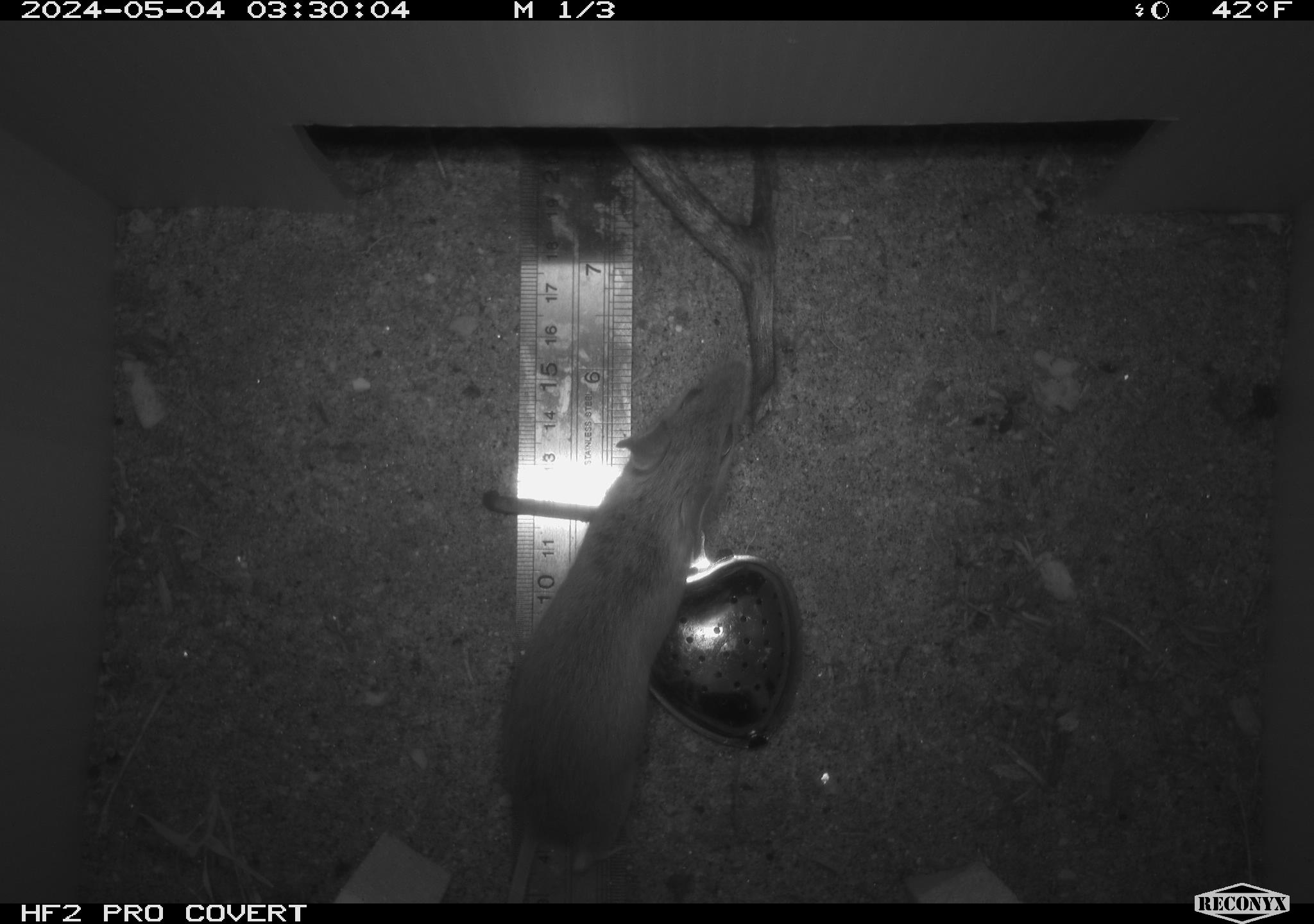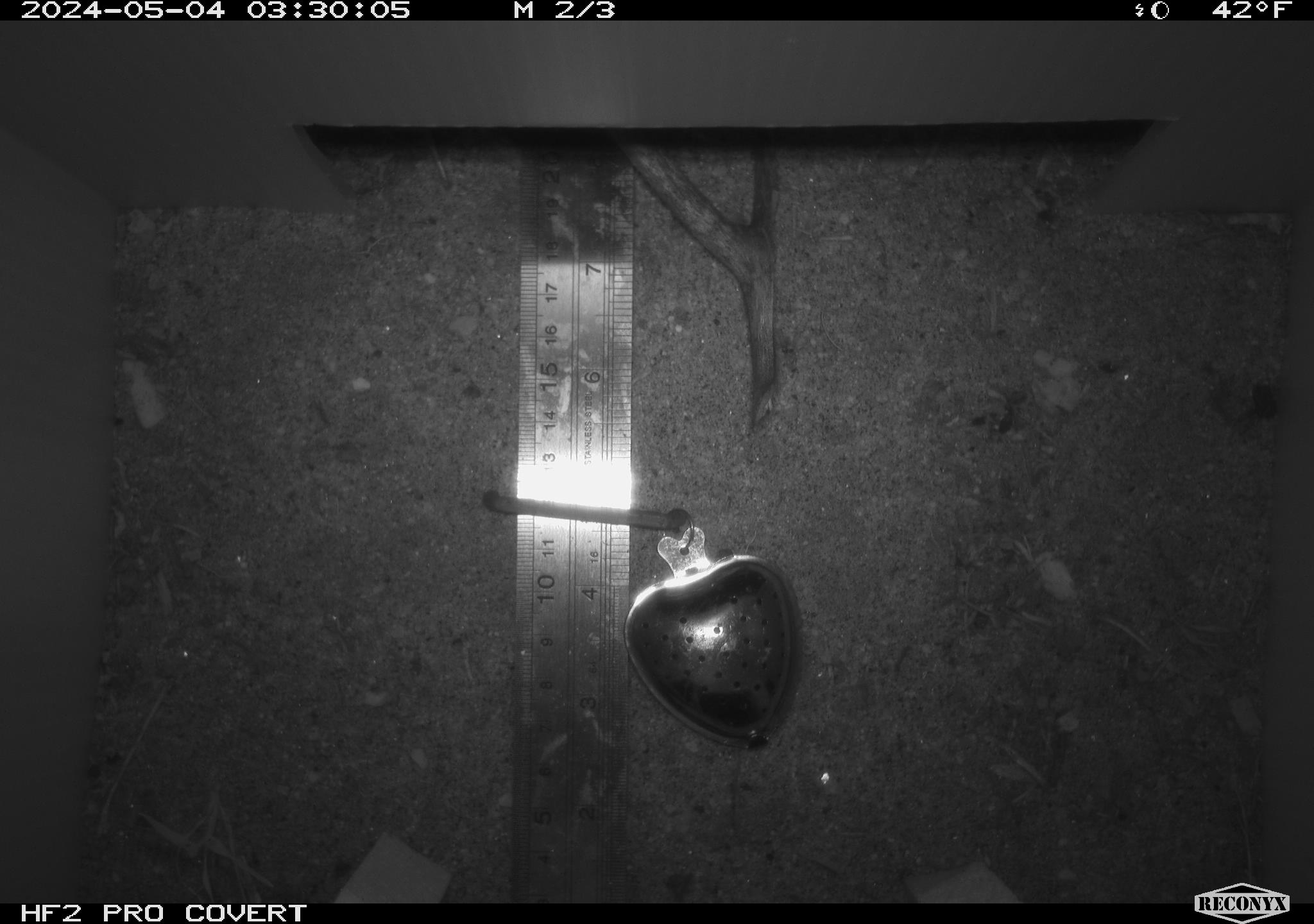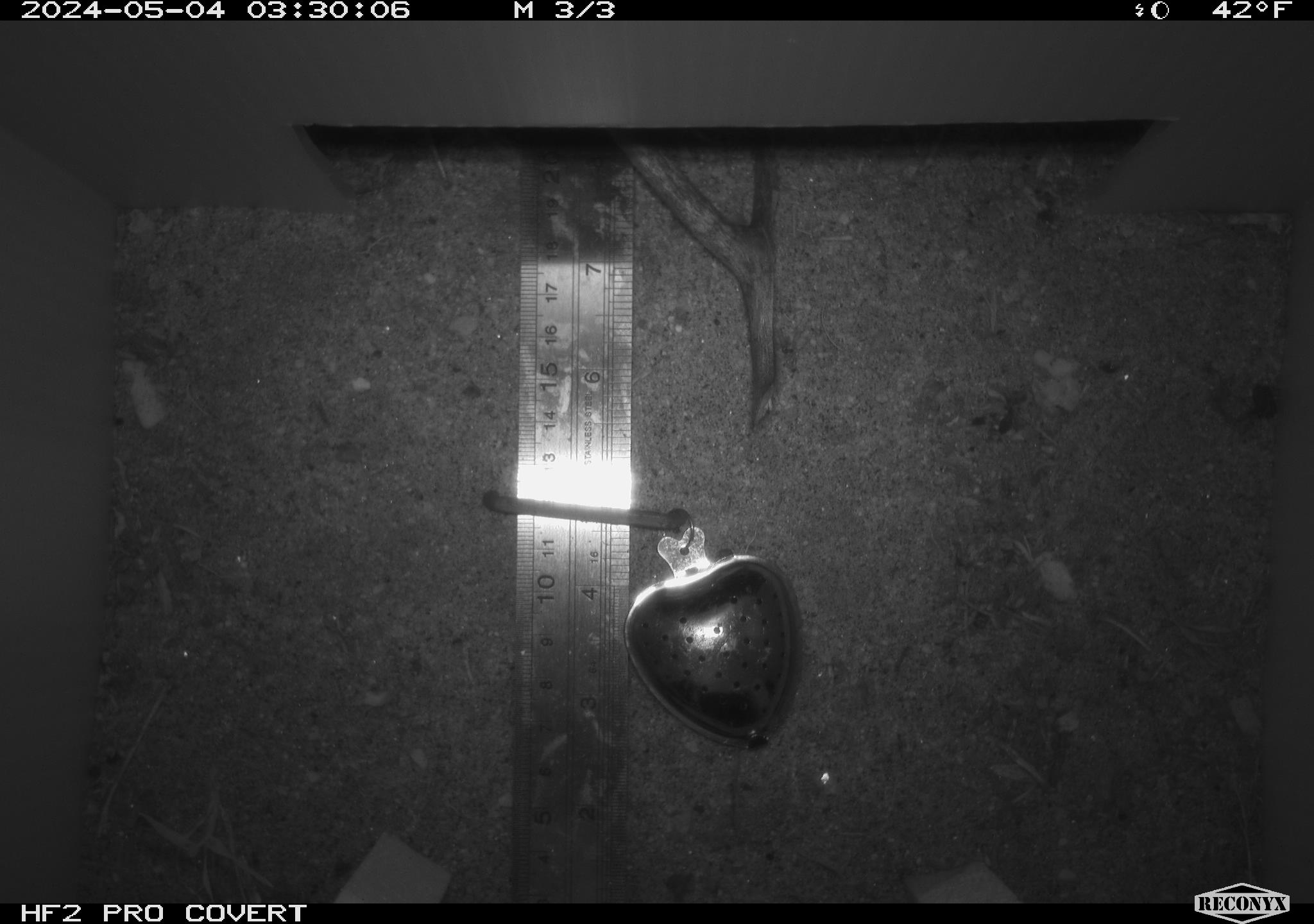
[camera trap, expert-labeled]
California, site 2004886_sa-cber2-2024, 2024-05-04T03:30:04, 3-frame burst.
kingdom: Animalia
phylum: Chordata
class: Mammalia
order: Rodentia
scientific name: Rodentia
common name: mouse species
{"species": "mouse species (Rodentia)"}